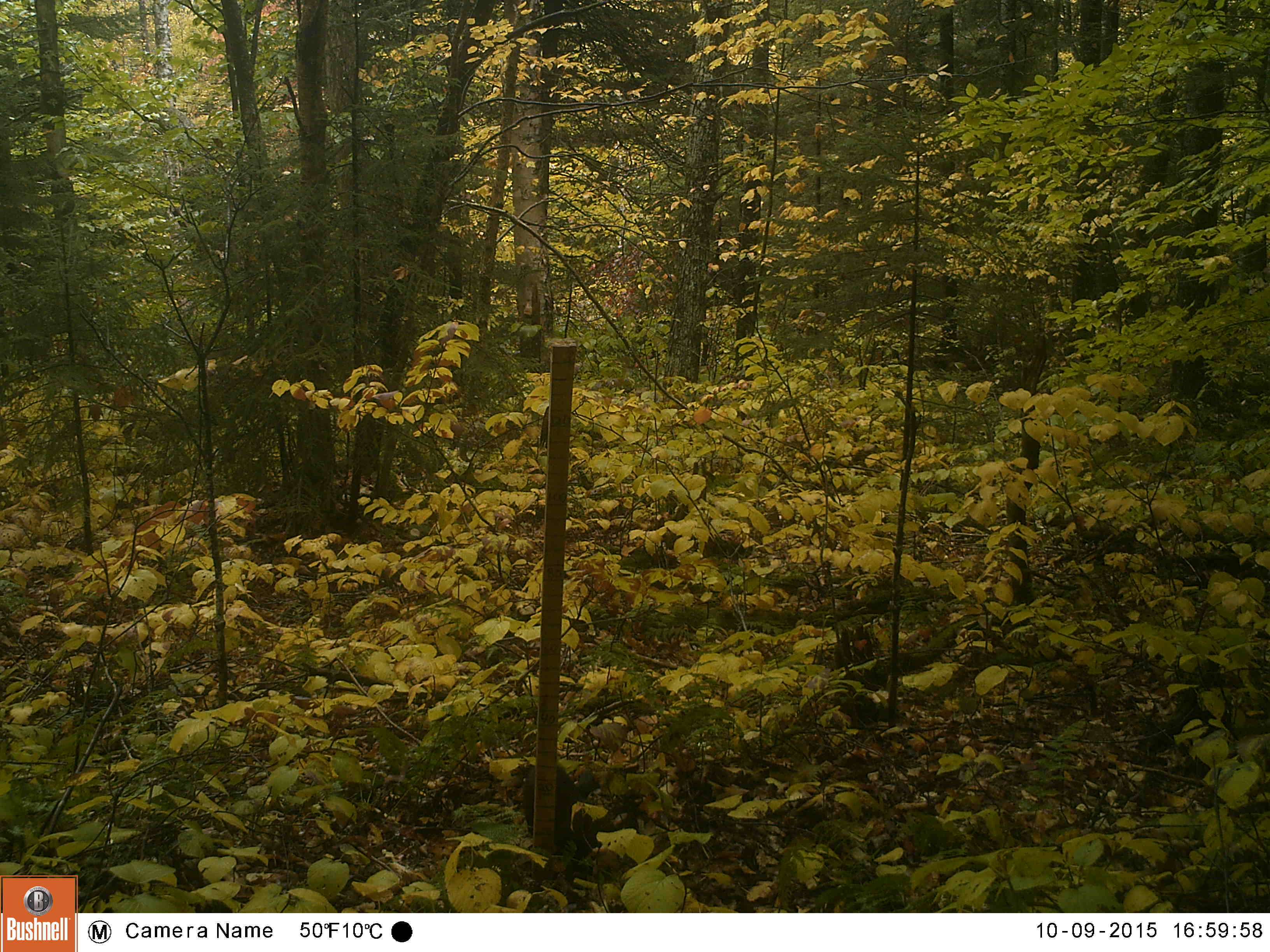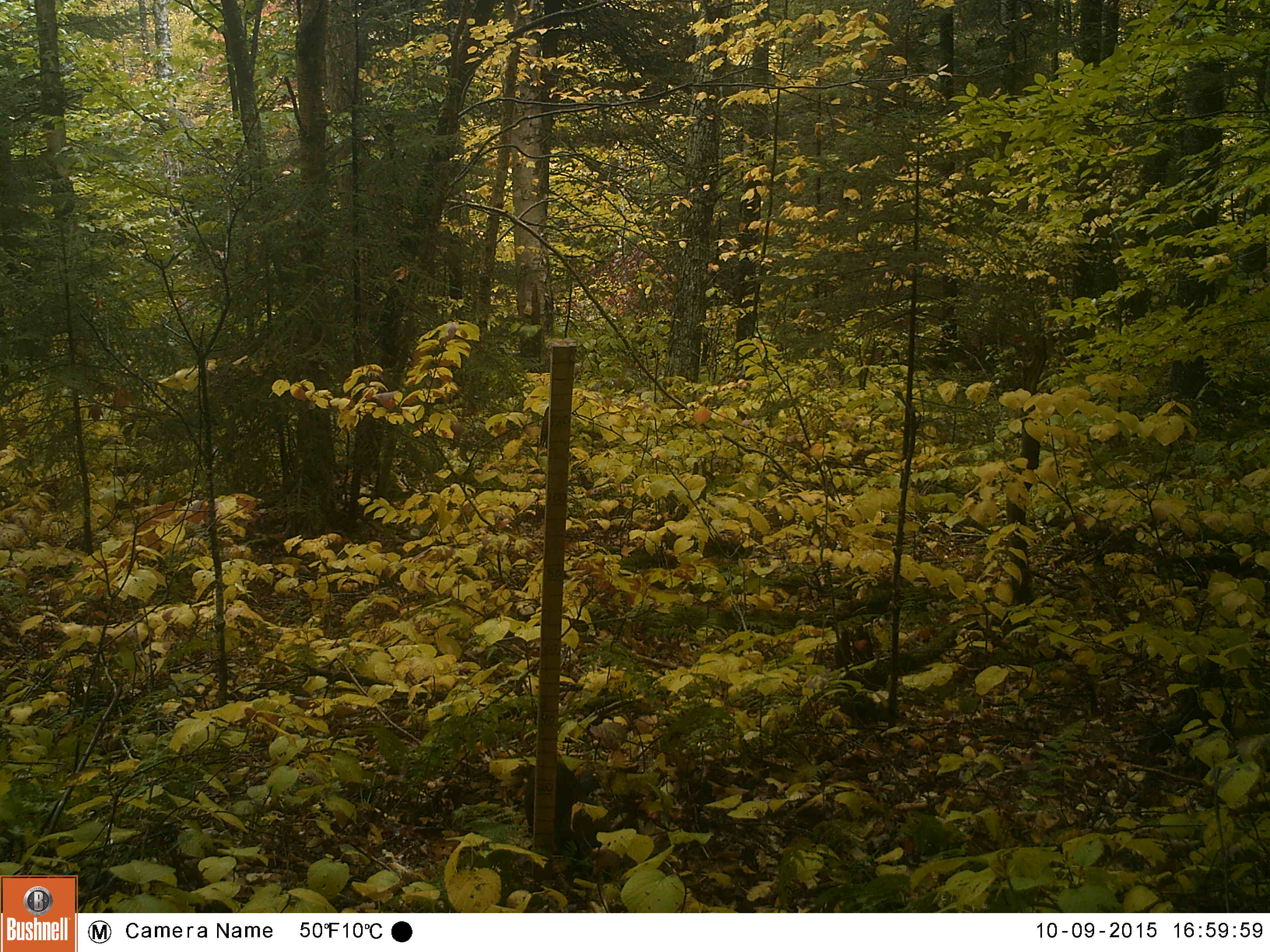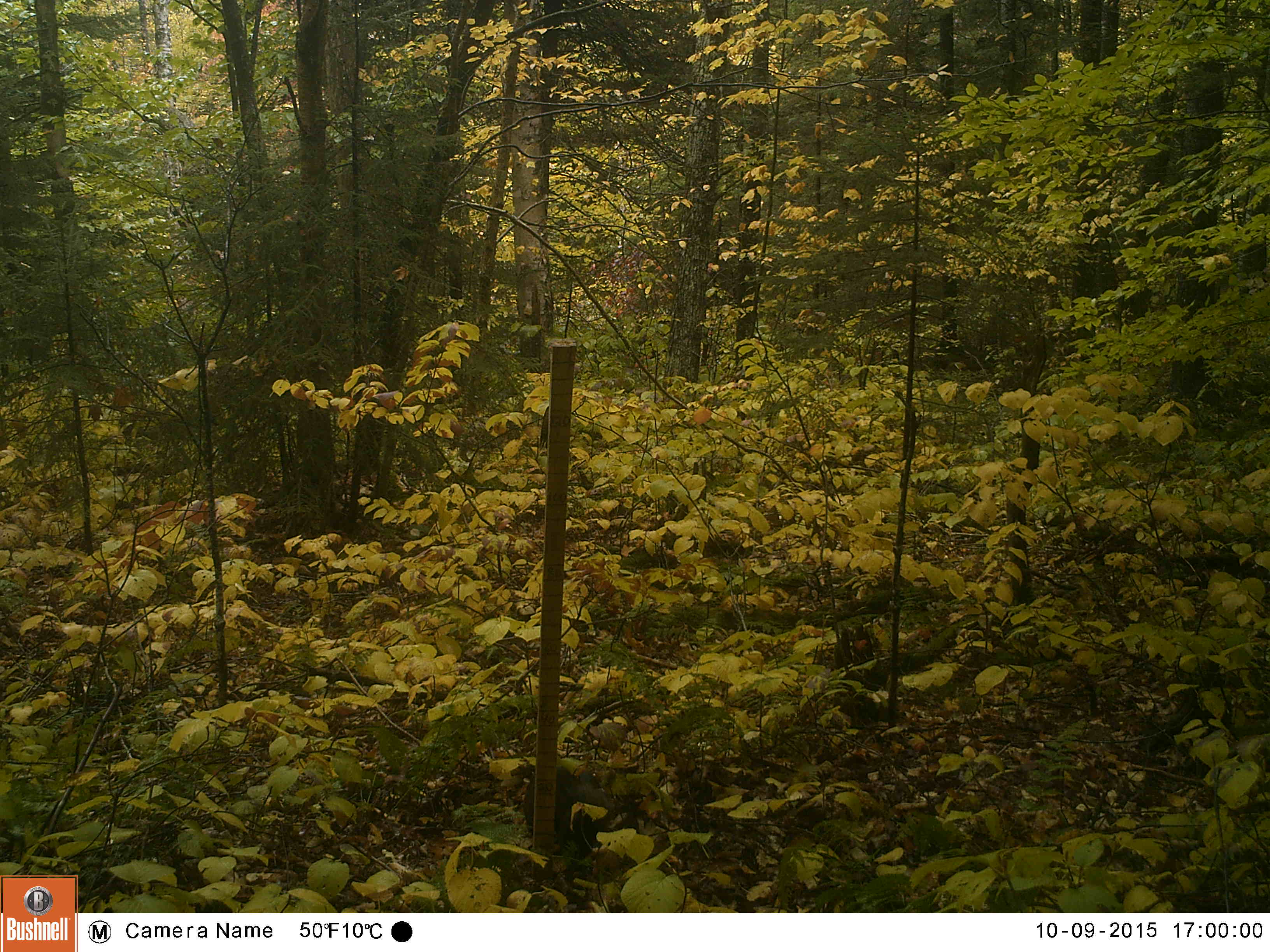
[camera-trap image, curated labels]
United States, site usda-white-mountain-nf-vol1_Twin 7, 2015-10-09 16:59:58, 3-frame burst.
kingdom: Animalia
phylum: Chordata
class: Mammalia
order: Carnivora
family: Mustelidae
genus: Martes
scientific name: Martes americana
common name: american marten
American marten (Martes americana).